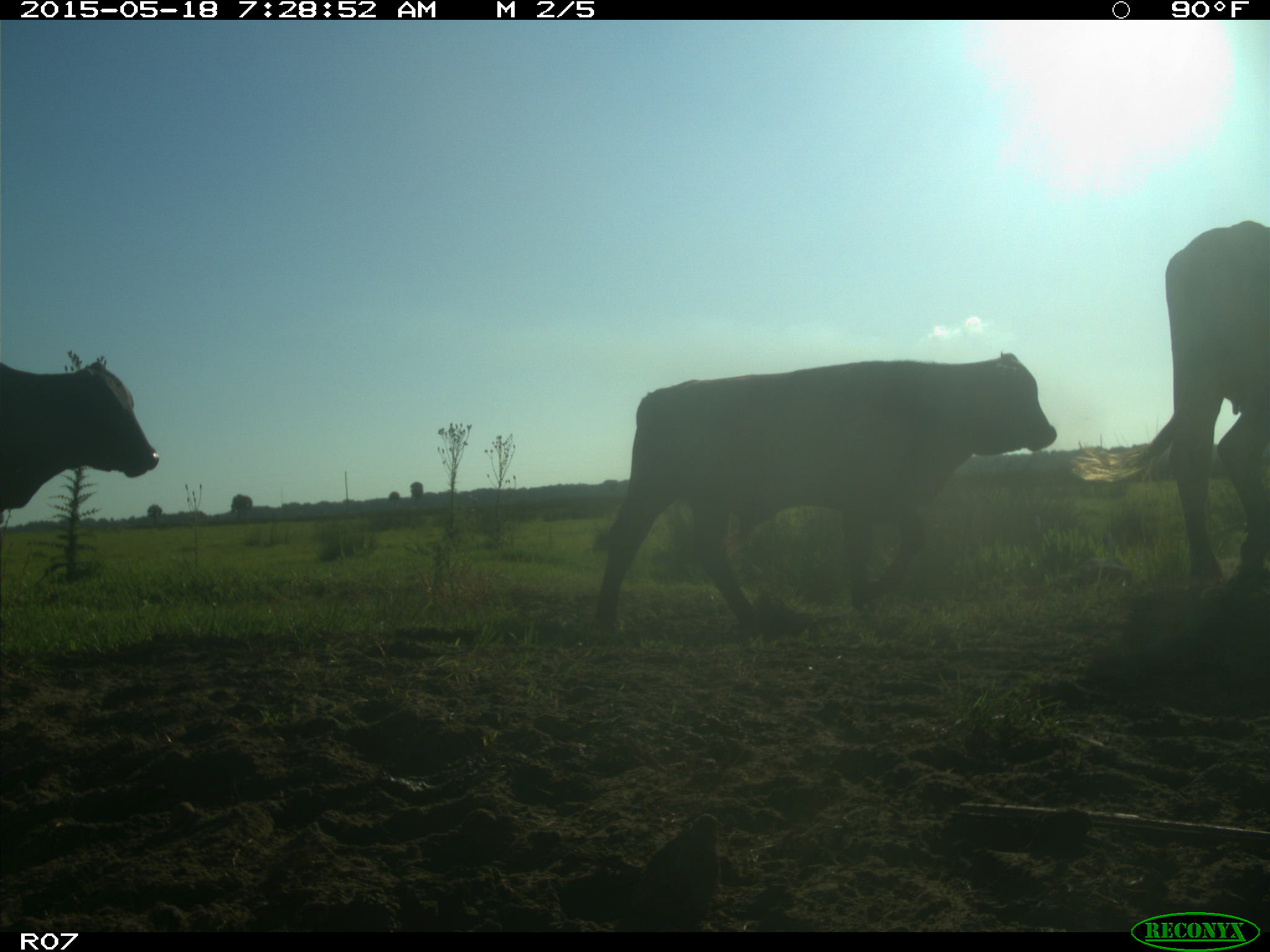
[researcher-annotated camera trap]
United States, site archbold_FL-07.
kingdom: Animalia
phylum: Chordata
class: Mammalia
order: Artiodactyla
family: Bovidae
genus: Bos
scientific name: Bos taurus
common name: domestic cow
Bos taurus (domestic cow).